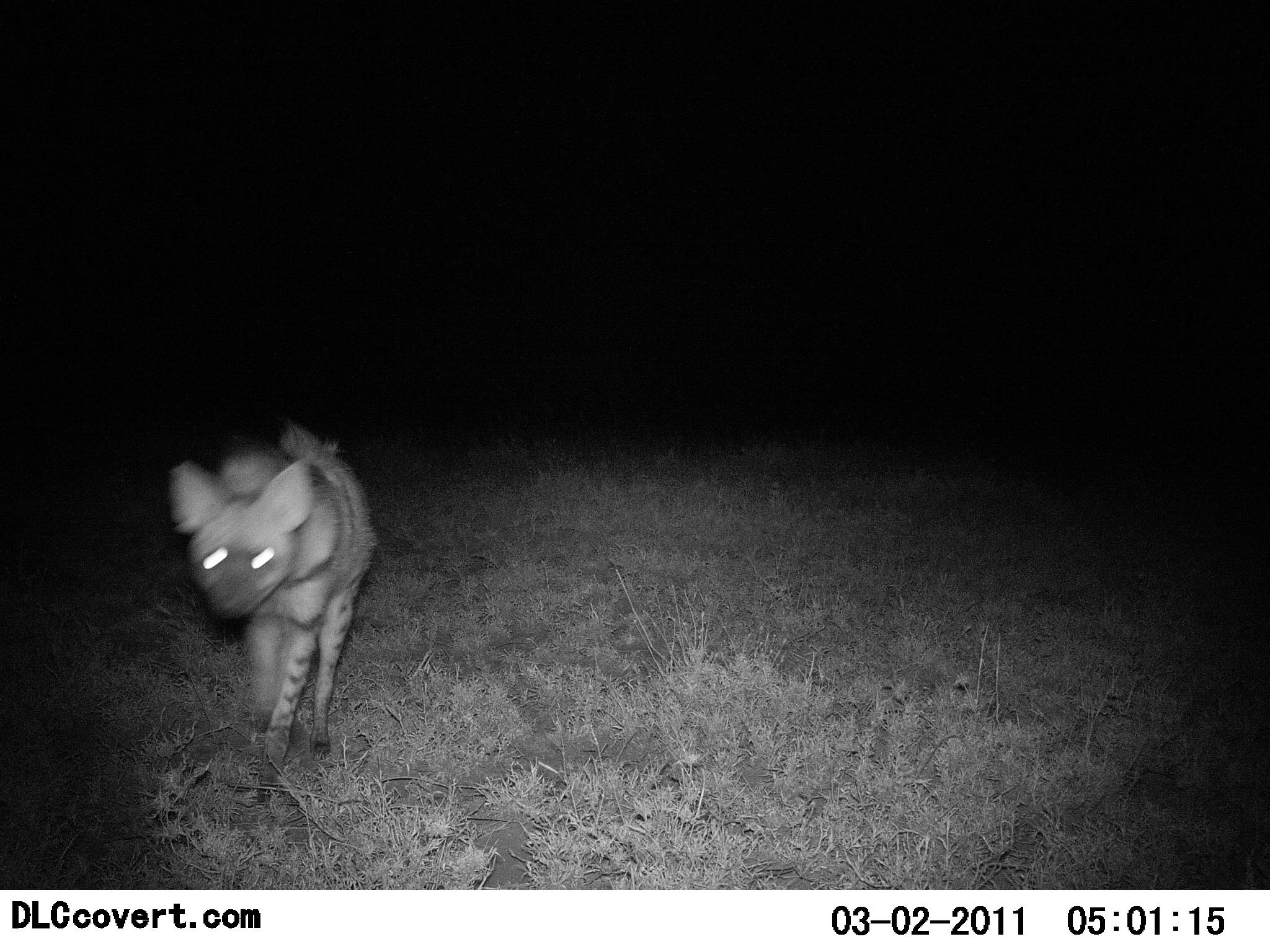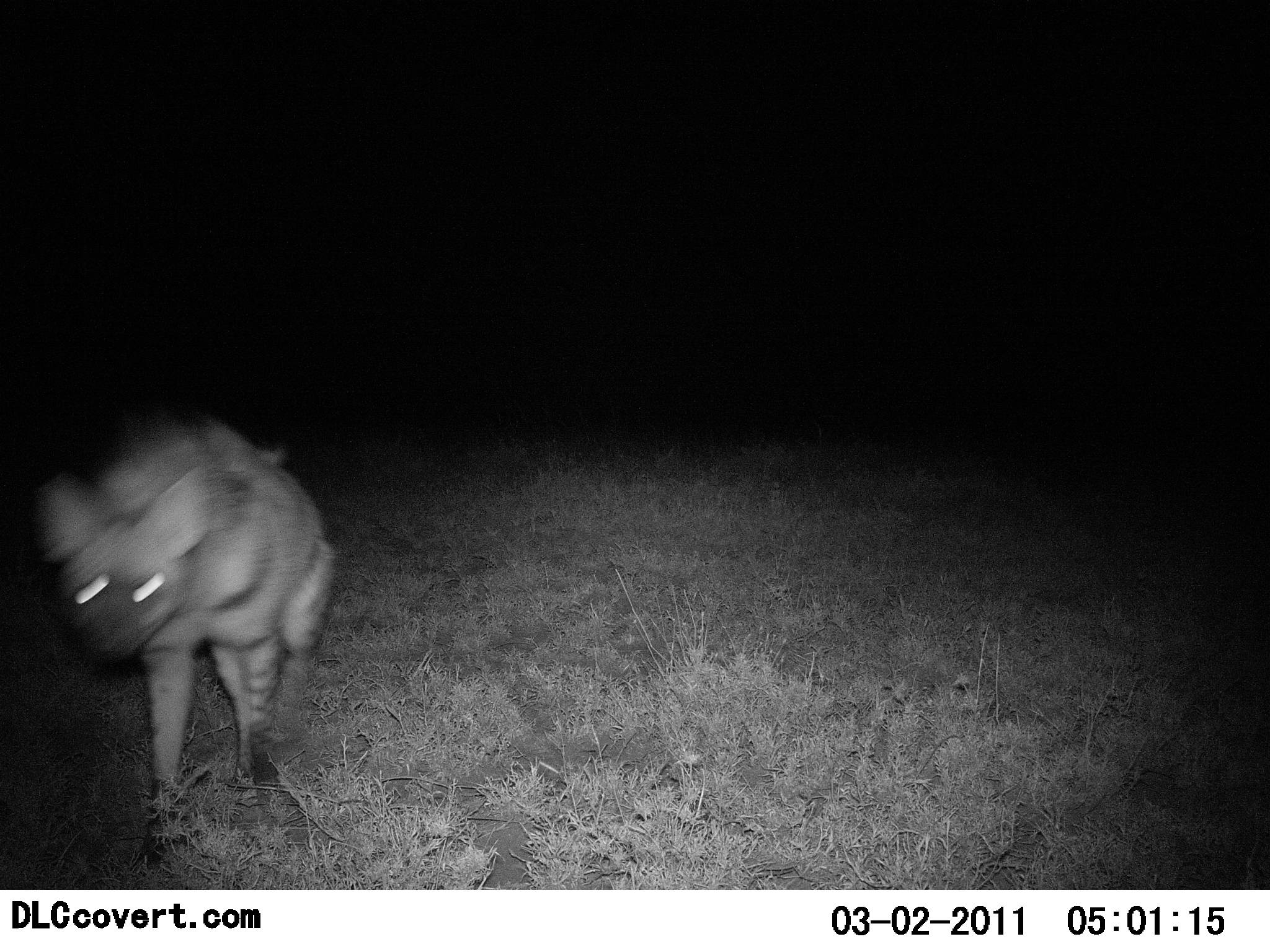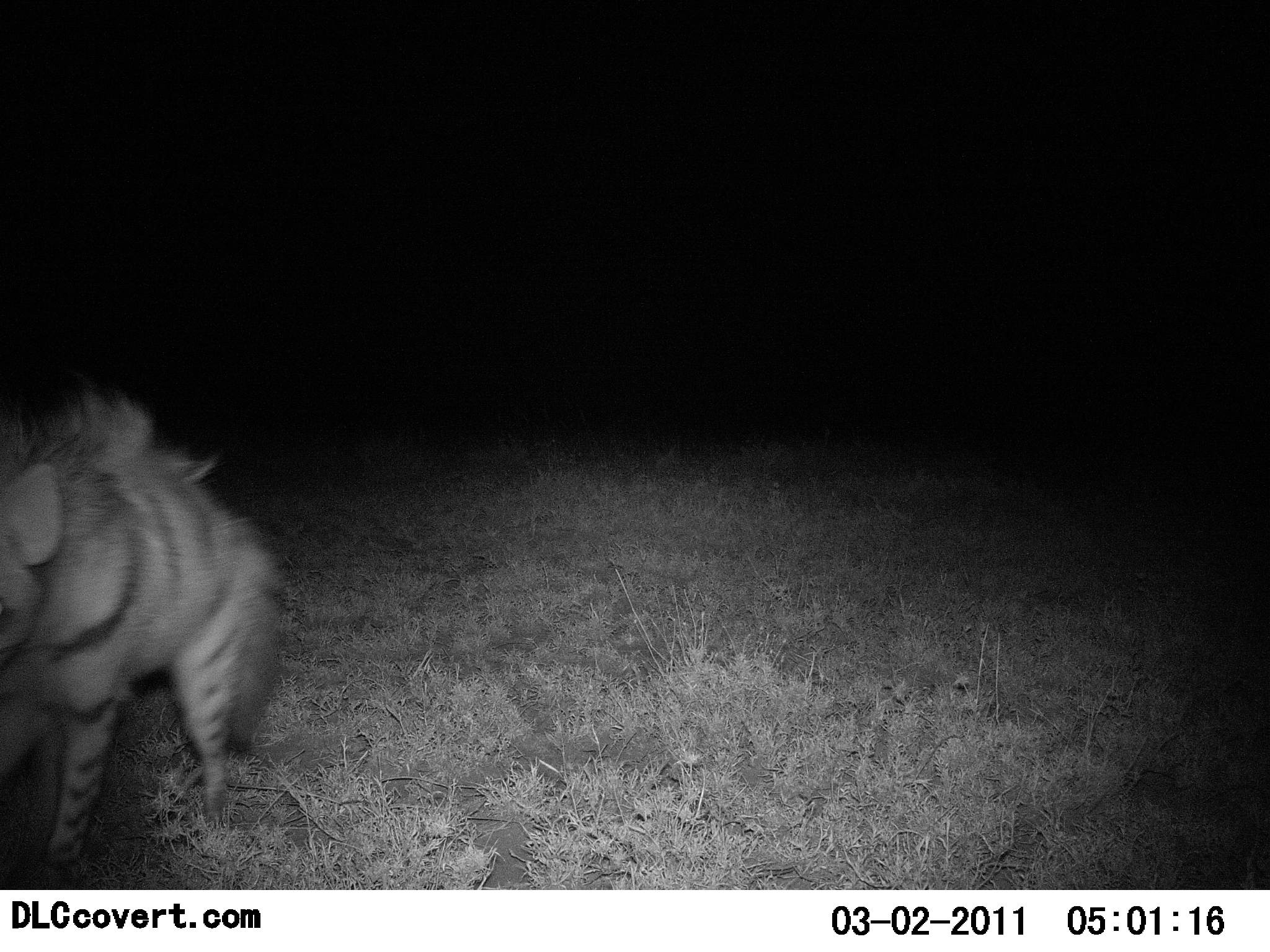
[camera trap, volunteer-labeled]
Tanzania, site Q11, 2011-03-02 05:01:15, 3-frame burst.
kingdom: Animalia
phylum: Chordata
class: Mammalia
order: Carnivora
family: Hyaenidae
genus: Hyaena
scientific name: Hyaena hyaena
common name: striped hyena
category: hyenastriped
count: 1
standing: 20%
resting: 0%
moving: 90%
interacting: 0%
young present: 0%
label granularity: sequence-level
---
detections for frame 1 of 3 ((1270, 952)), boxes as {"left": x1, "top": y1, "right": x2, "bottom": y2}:
animal: {"left": 159, "top": 417, "right": 381, "bottom": 782}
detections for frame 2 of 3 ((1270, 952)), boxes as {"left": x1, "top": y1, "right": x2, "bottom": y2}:
animal: {"left": 32, "top": 413, "right": 341, "bottom": 865}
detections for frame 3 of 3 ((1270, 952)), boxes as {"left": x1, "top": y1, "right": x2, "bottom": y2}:
animal: {"left": 0, "top": 384, "right": 287, "bottom": 890}